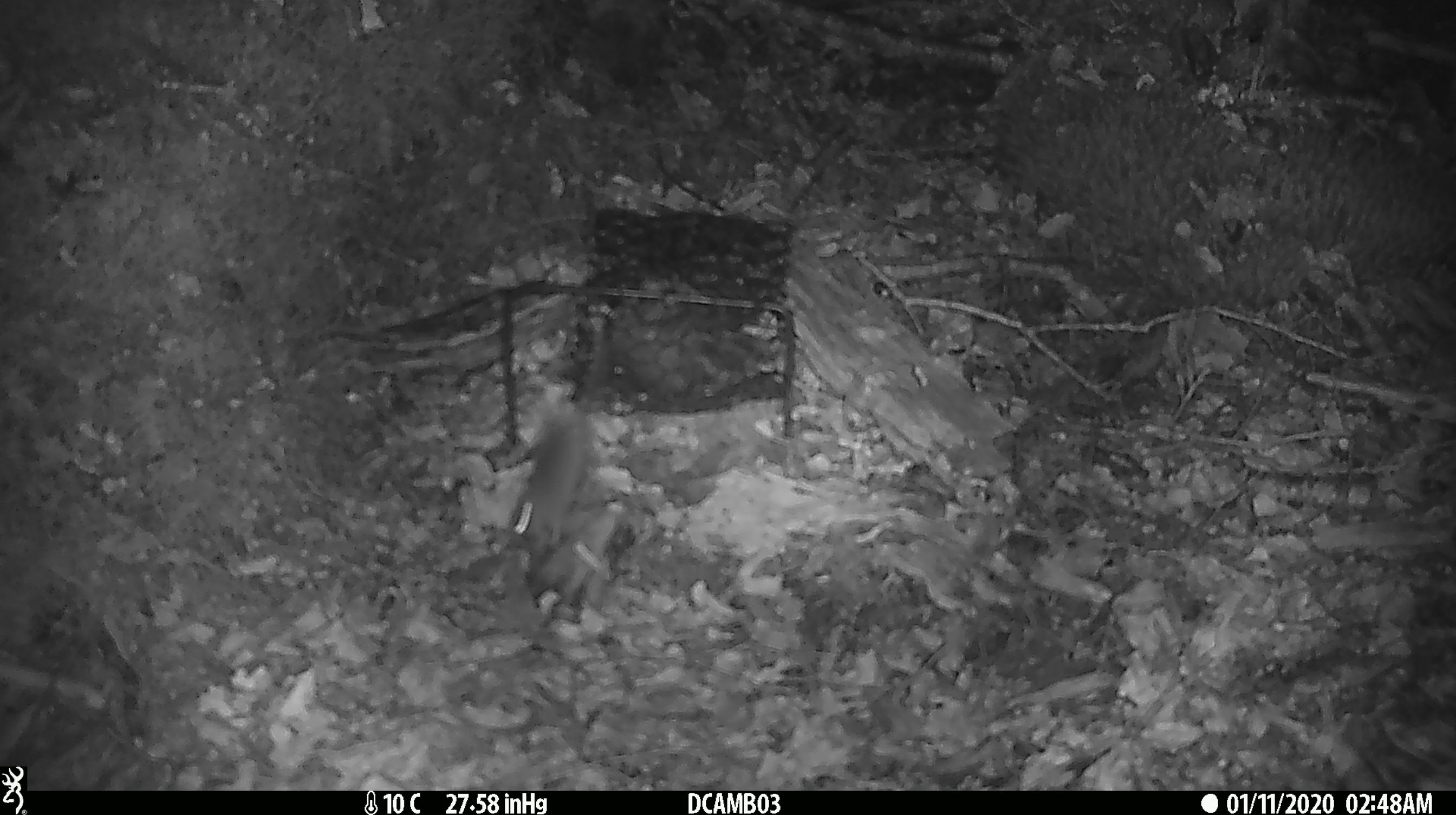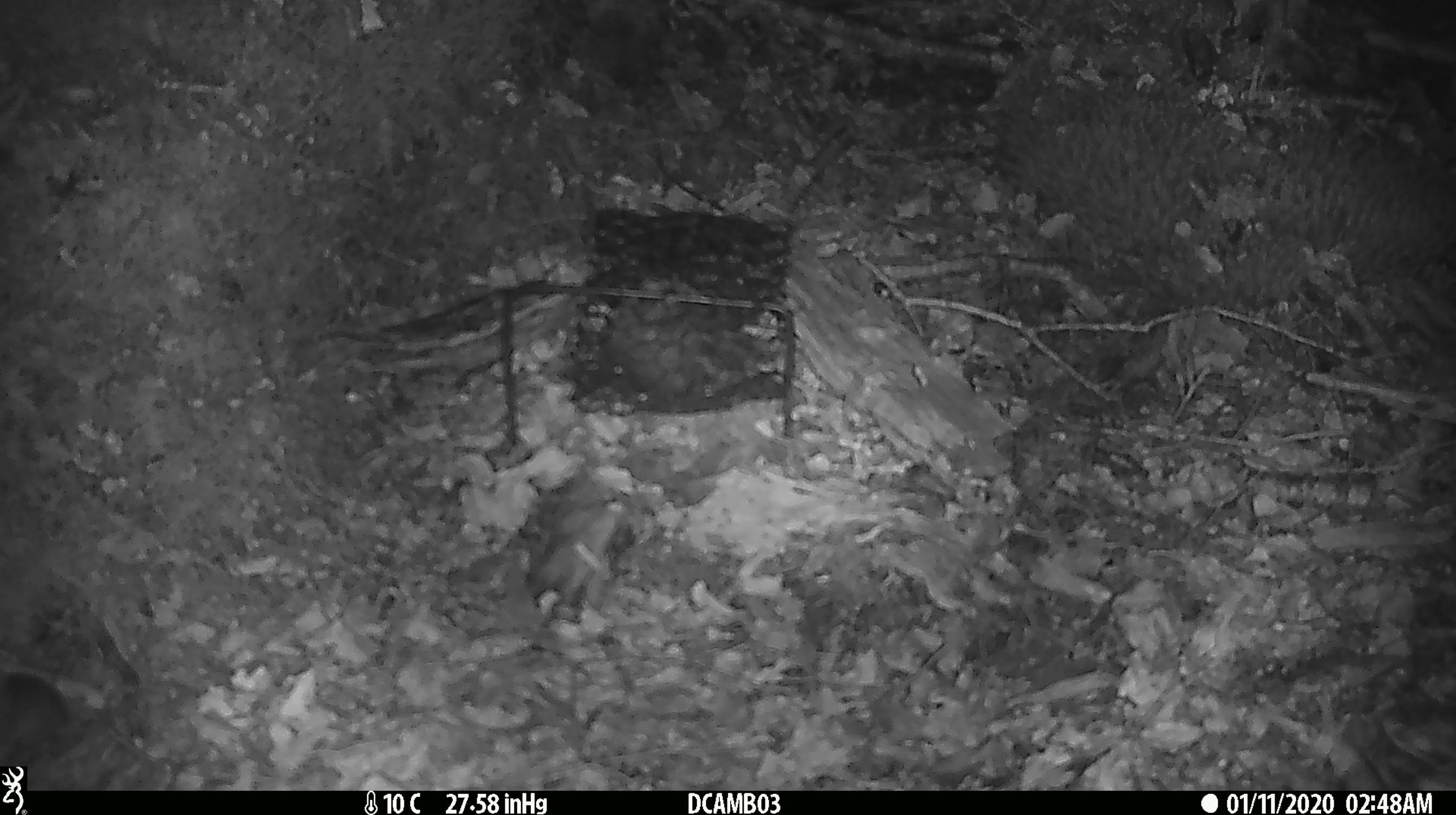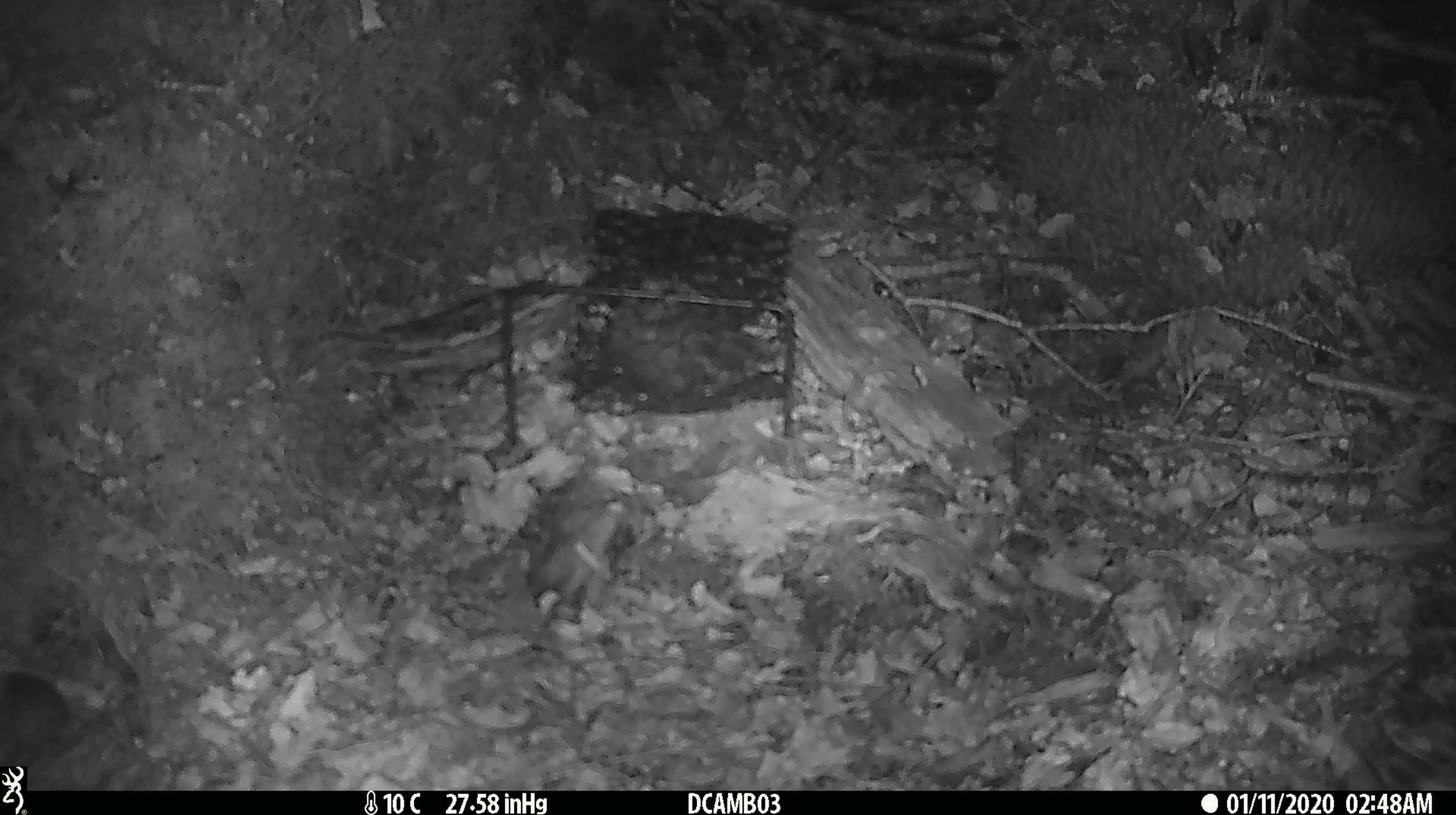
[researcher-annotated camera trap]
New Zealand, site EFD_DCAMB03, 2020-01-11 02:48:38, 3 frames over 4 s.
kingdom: Animalia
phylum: Chordata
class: Mammalia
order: Rodentia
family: Muridae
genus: Mus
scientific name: Mus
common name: mouse